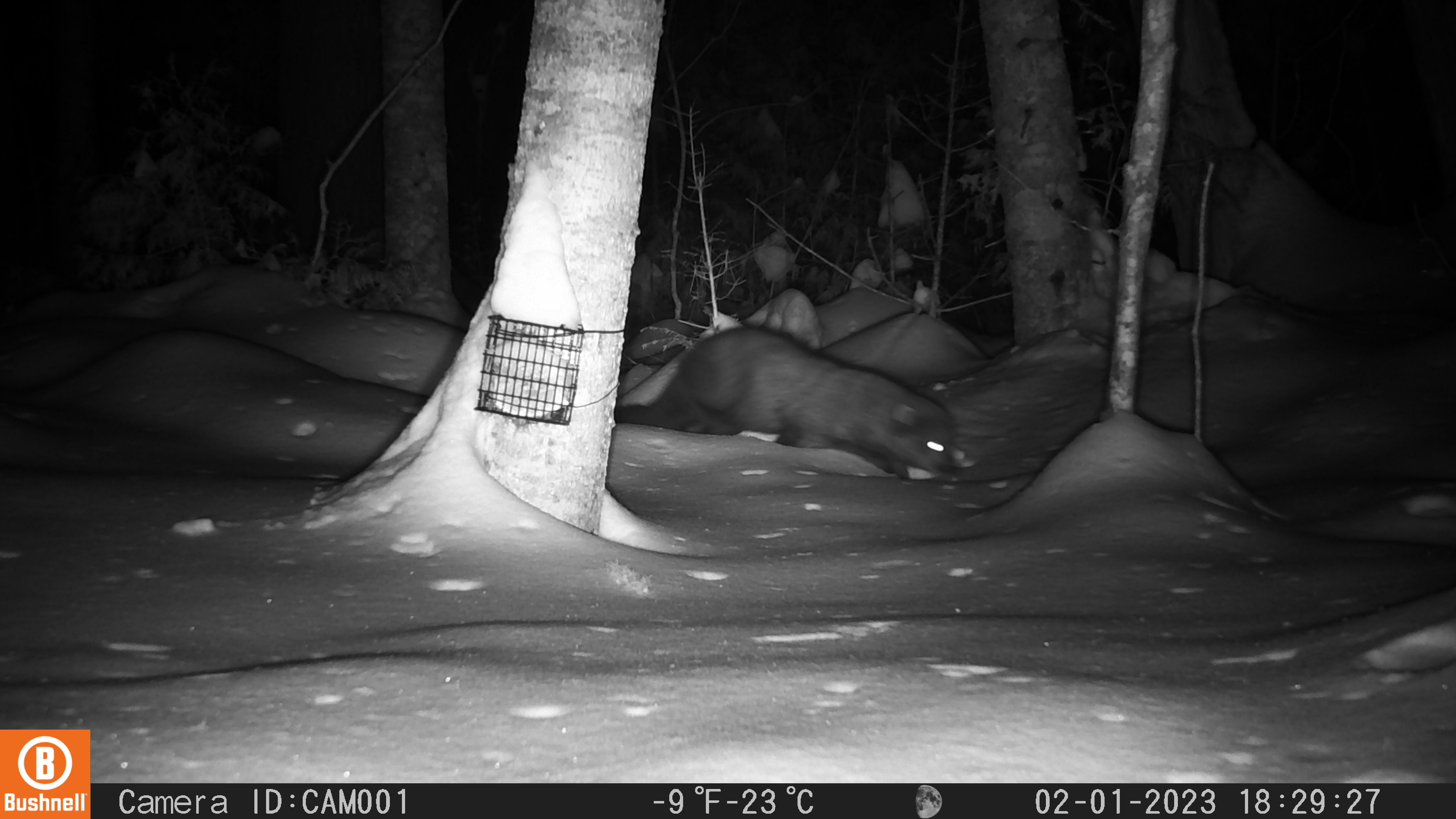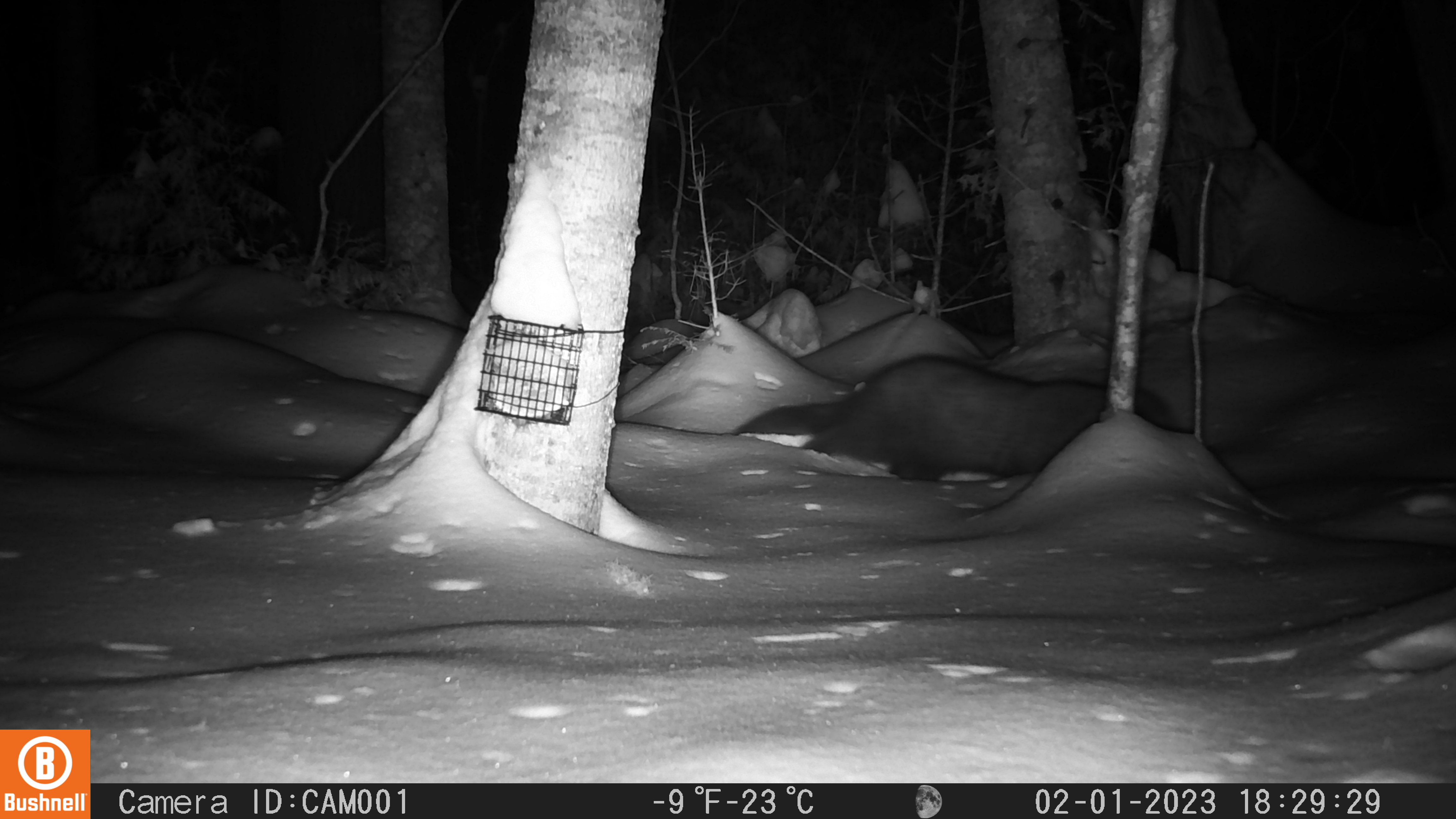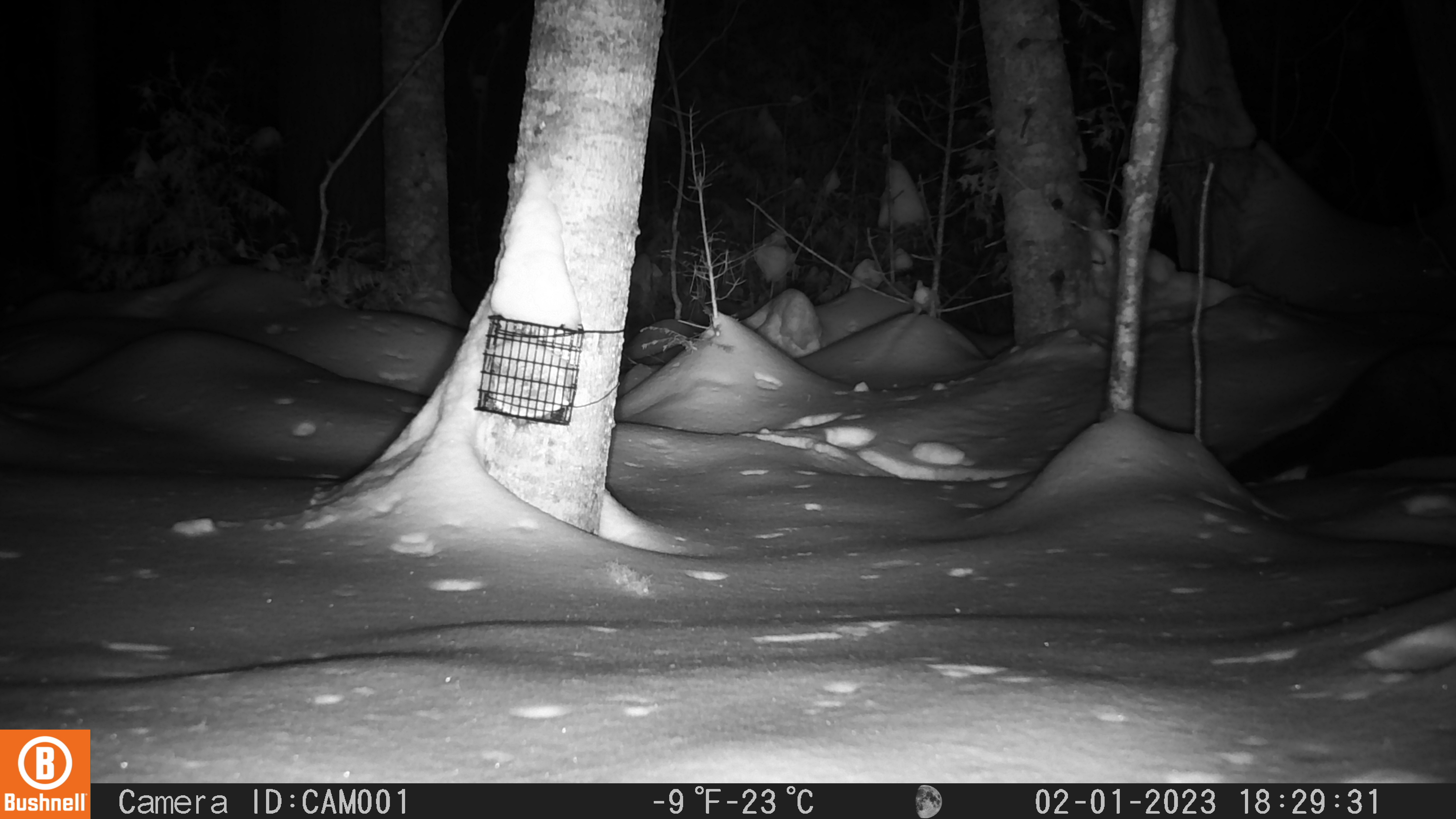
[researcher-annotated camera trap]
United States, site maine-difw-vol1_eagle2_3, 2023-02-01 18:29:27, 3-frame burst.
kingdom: Animalia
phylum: Chordata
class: Mammalia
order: Carnivora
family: Mustelidae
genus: Pekania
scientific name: Pekania pennanti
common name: fisher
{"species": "fisher (Pekania pennanti)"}